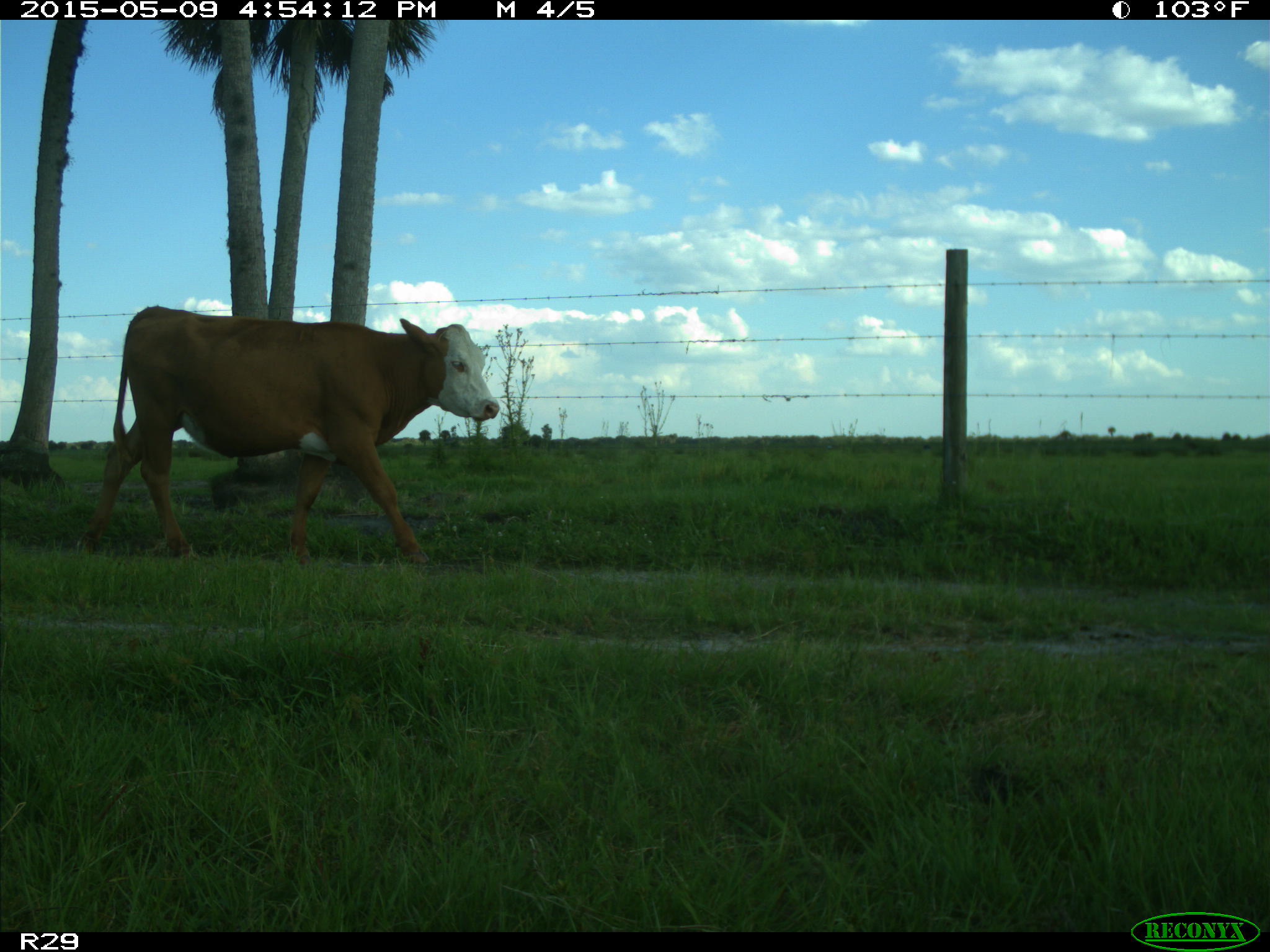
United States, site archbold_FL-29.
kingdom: Animalia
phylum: Chordata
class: Mammalia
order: Artiodactyla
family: Bovidae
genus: Bos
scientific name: Bos taurus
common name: domestic cow